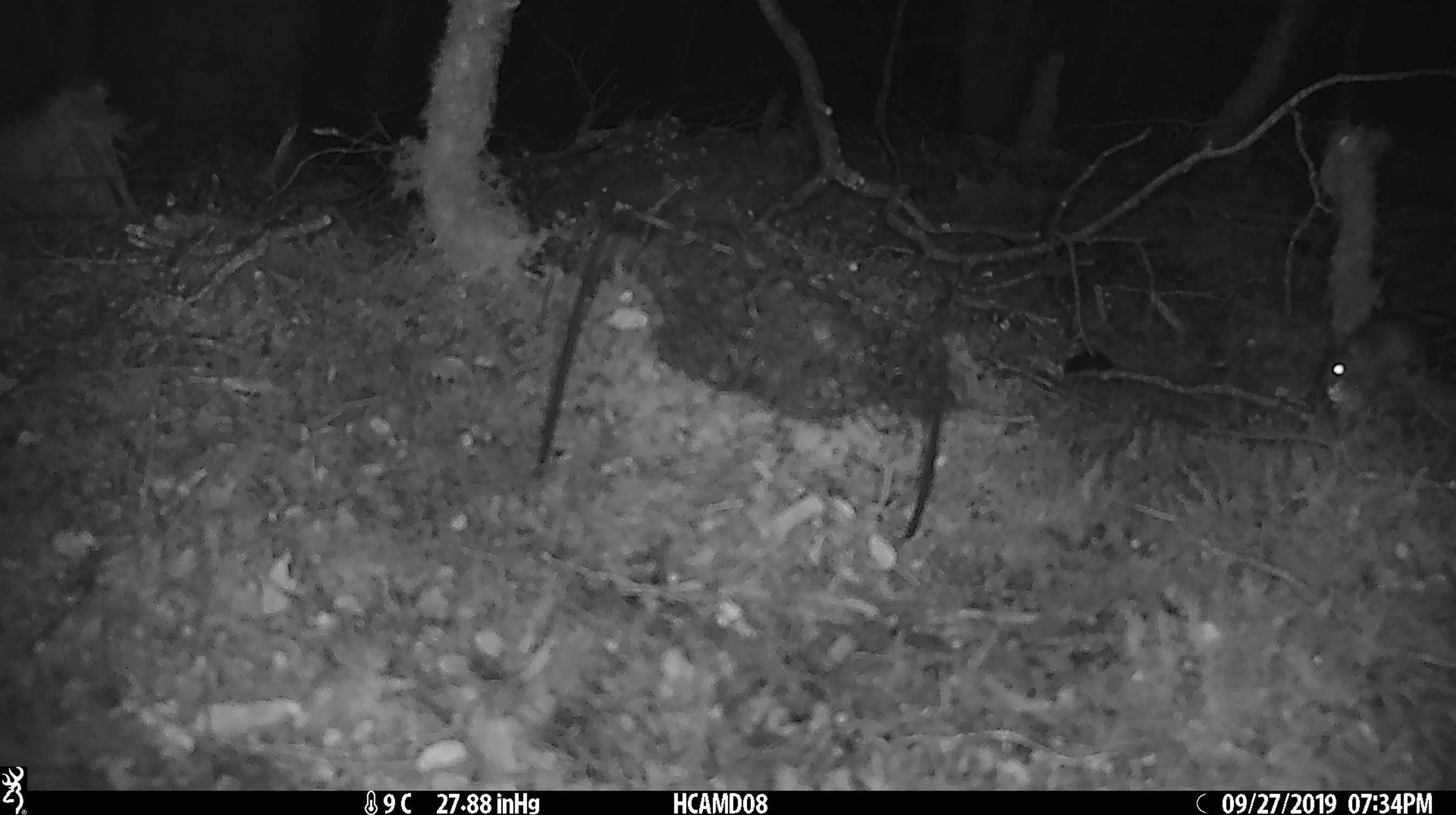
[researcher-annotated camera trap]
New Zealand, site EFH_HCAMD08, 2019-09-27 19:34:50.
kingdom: Animalia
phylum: Chordata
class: Mammalia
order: Rodentia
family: Muridae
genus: Mus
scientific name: Mus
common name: mouse